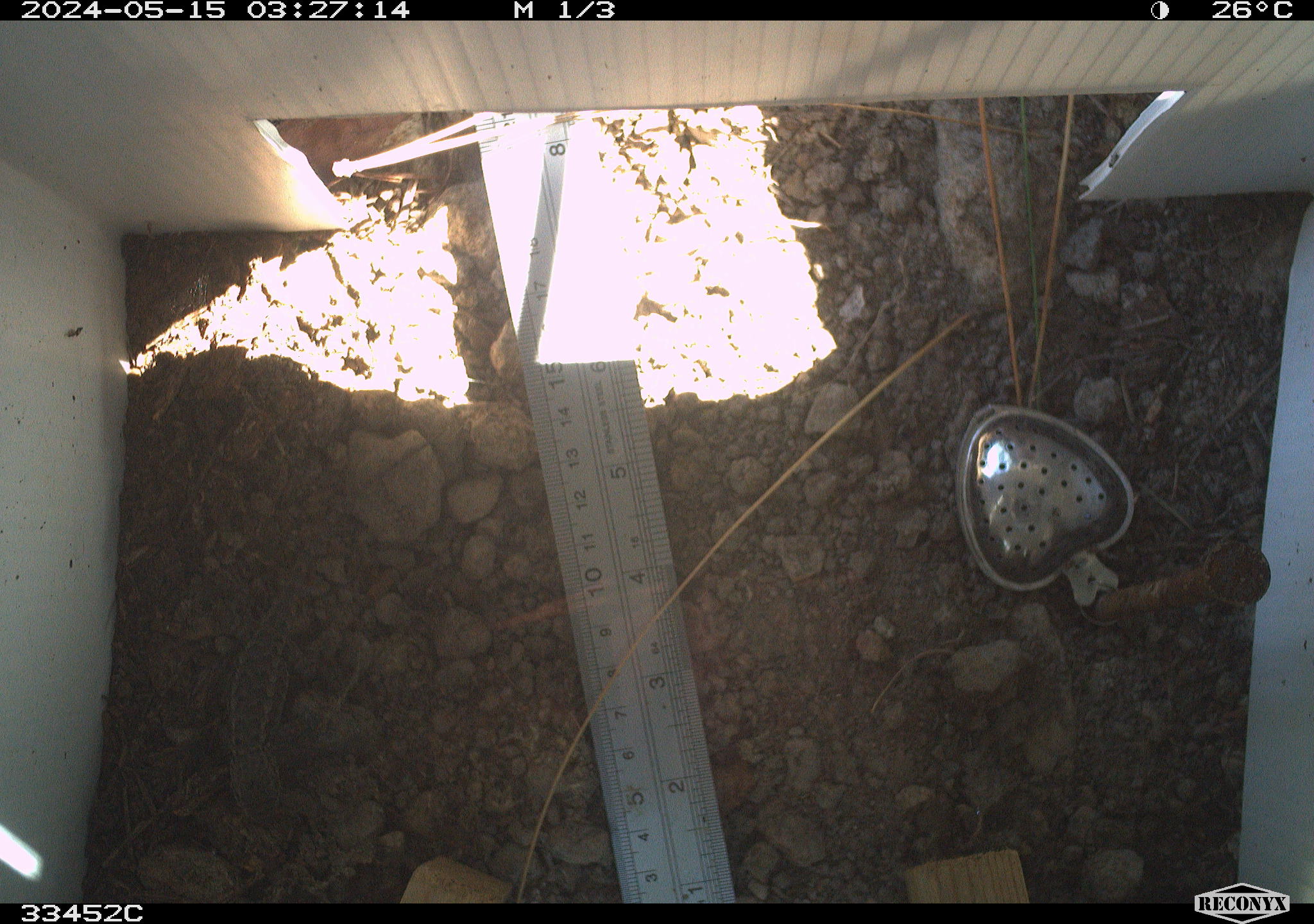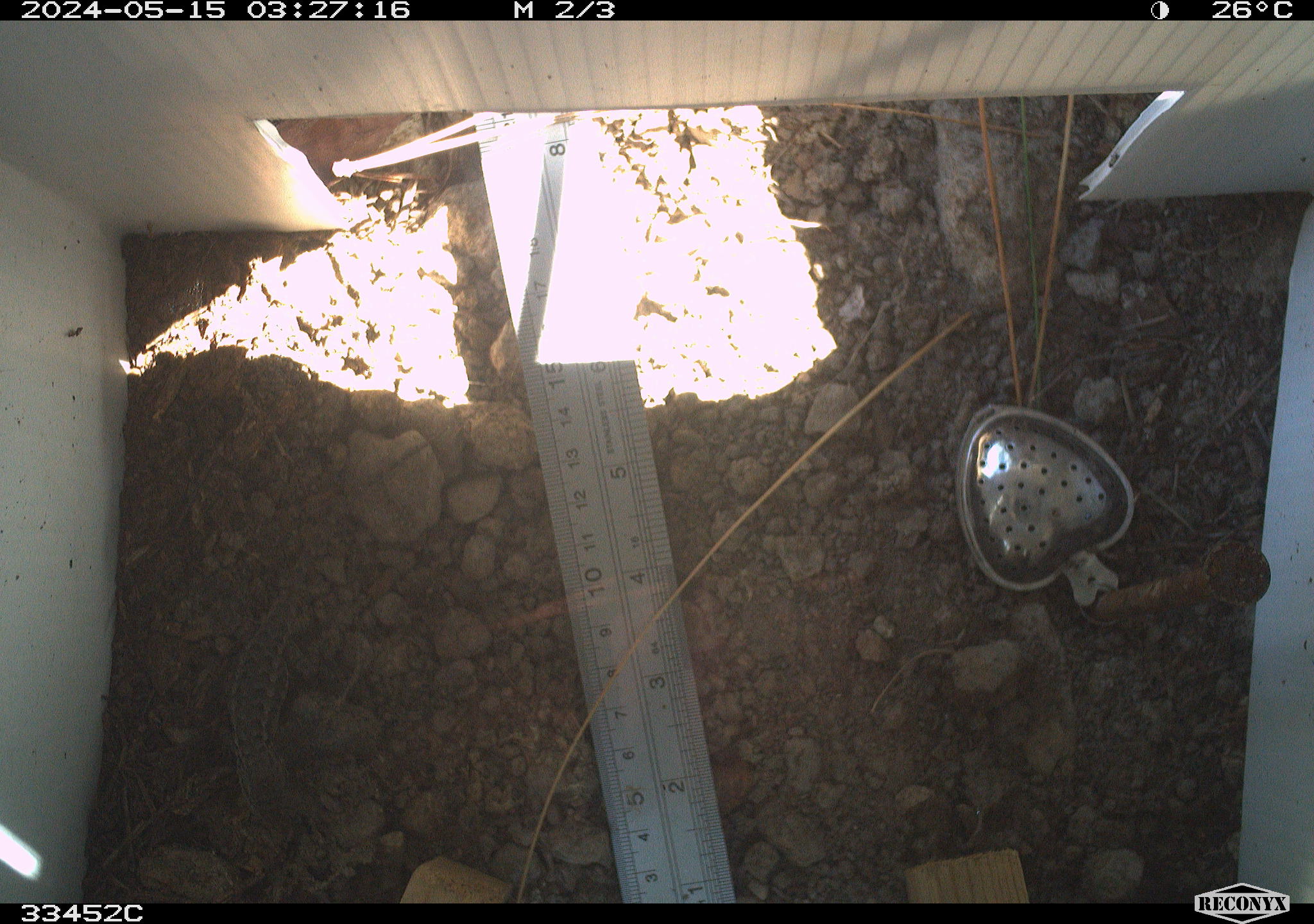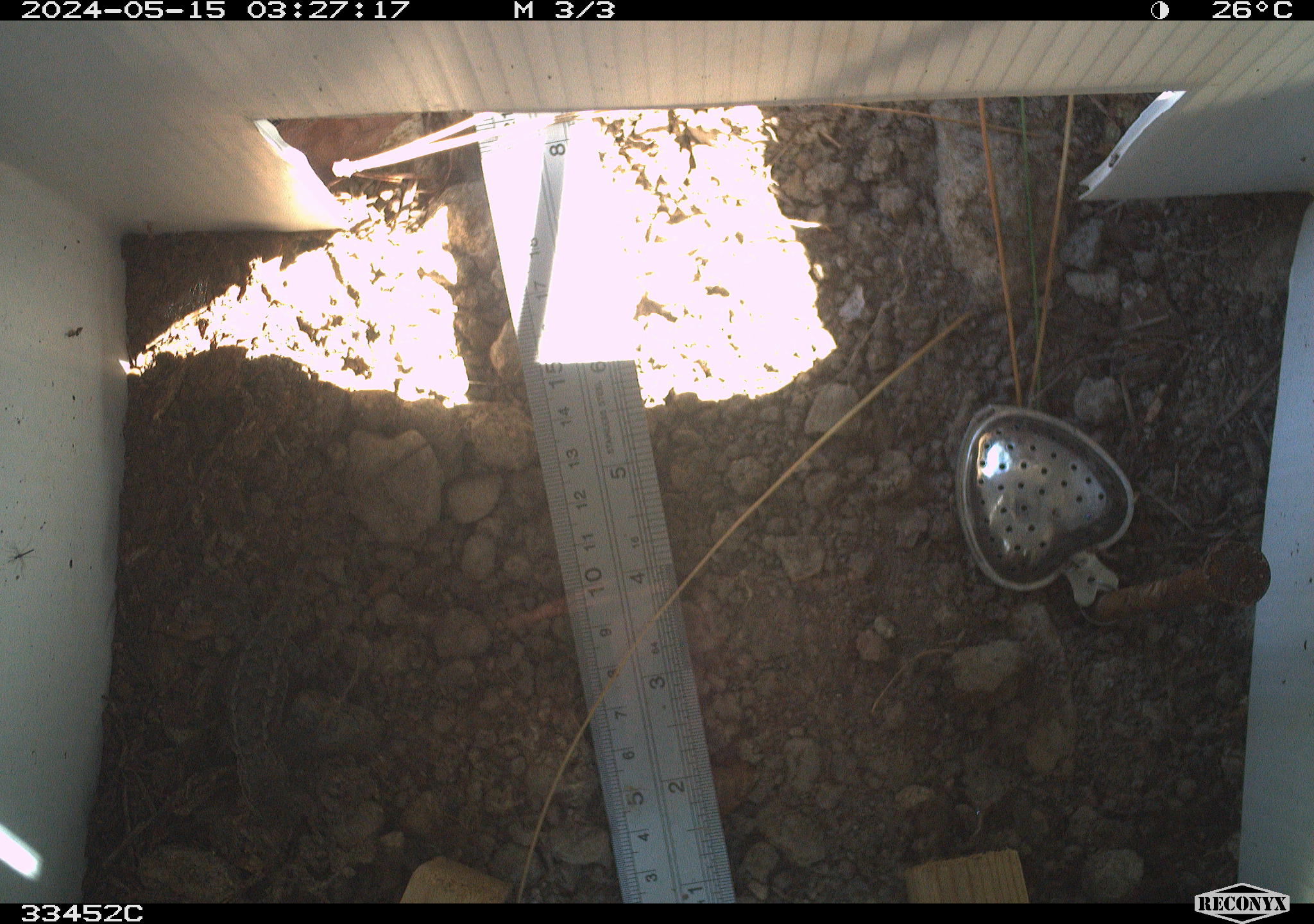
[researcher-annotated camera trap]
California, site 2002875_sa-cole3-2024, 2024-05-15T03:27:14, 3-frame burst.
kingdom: Animalia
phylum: Chordata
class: Reptilia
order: Squamata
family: Phrynosomatidae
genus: Sceloporus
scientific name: Sceloporus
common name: spiny lizards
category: sceloporus species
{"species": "sceloporus species (spiny lizards) (Sceloporus)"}